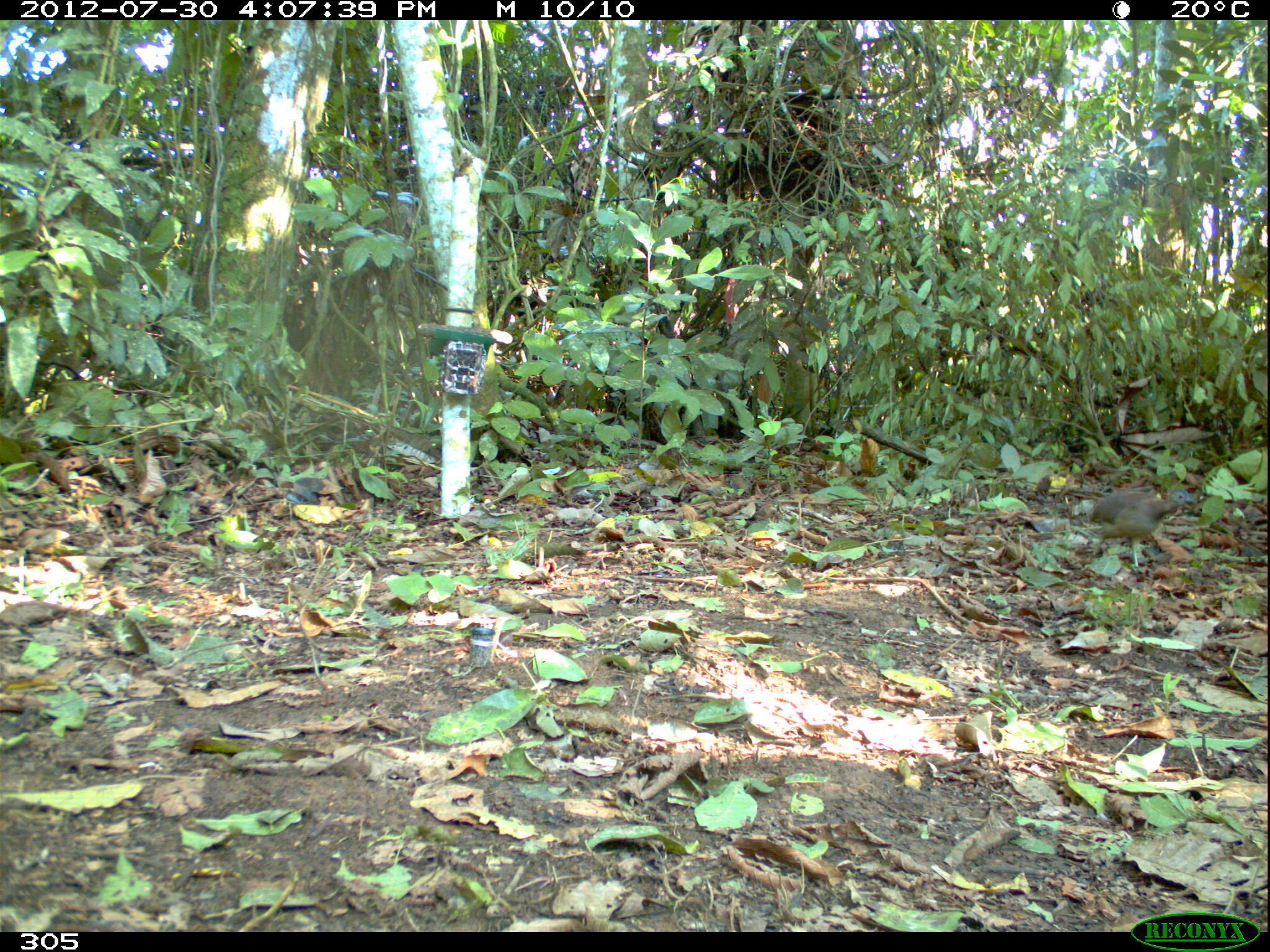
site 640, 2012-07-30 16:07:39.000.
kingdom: Animalia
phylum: Chordata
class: Aves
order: Galliformes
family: Phasianidae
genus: Alectoris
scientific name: Alectoris rufa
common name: red-legged partridge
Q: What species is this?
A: Alectoris rufa (red-legged partridge).